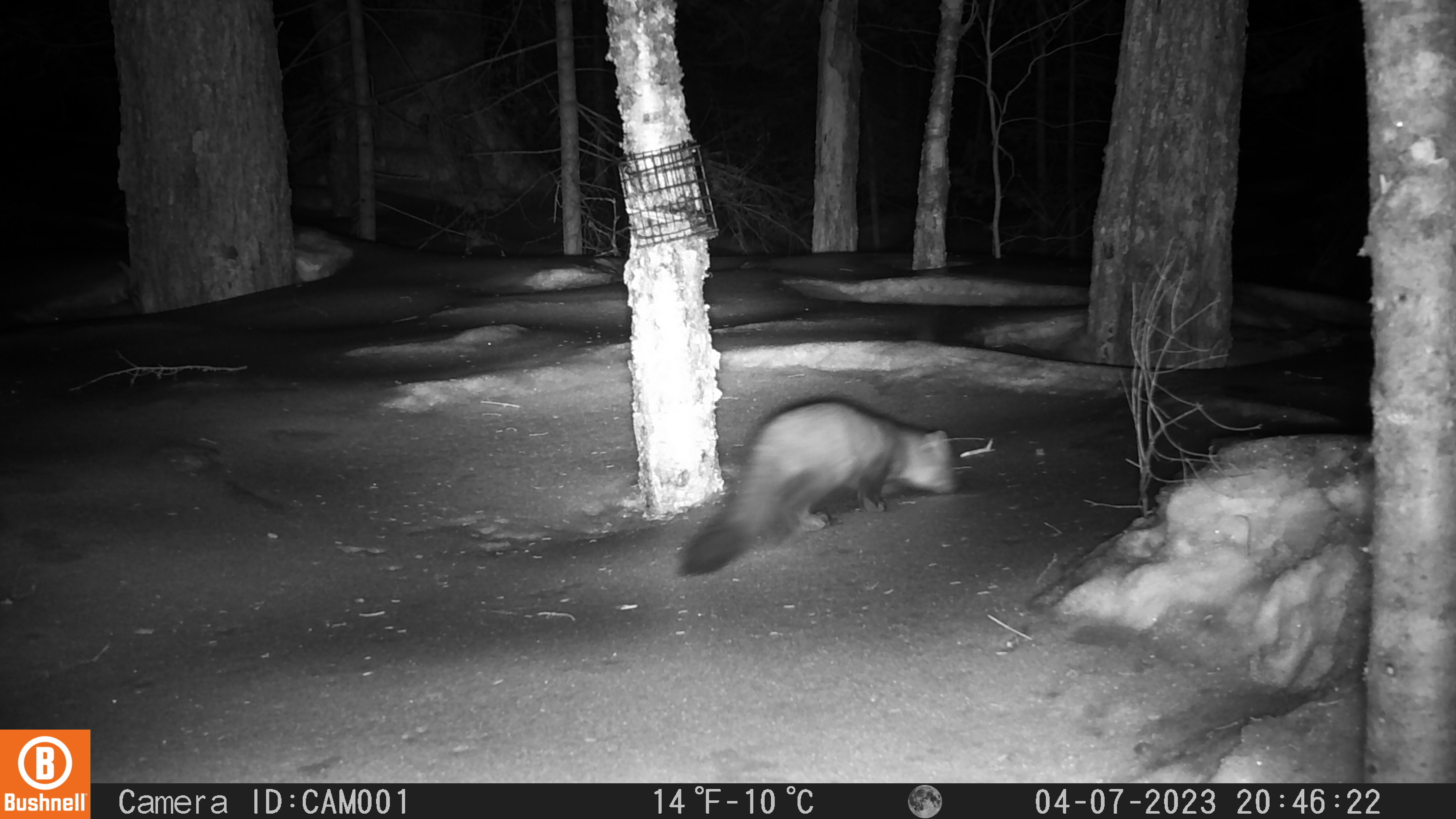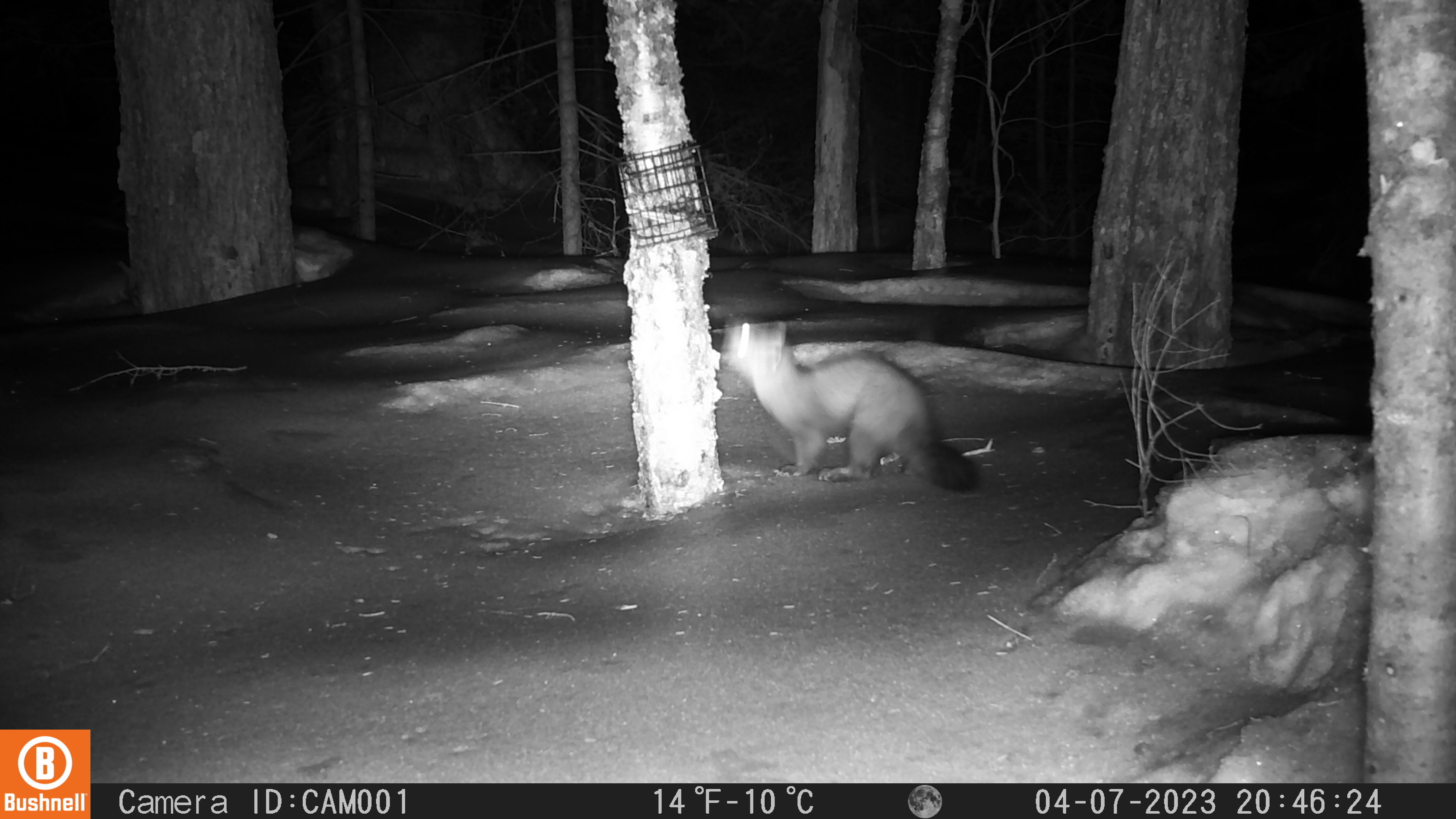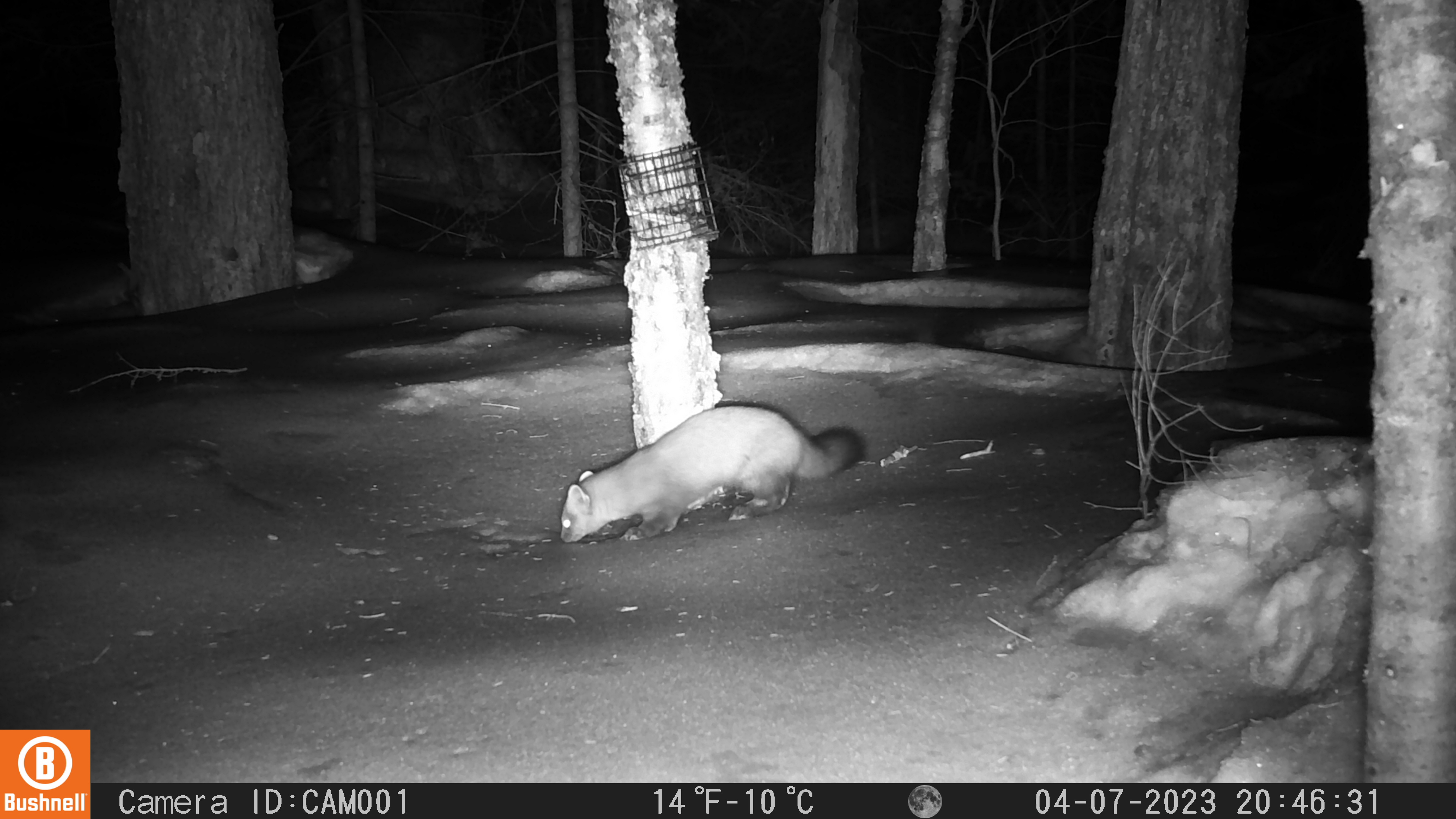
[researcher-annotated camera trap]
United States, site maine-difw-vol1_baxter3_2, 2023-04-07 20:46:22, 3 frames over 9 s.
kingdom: Animalia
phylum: Chordata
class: Mammalia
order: Carnivora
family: Mustelidae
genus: Martes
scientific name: Martes americana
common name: american marten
American marten (Martes americana).